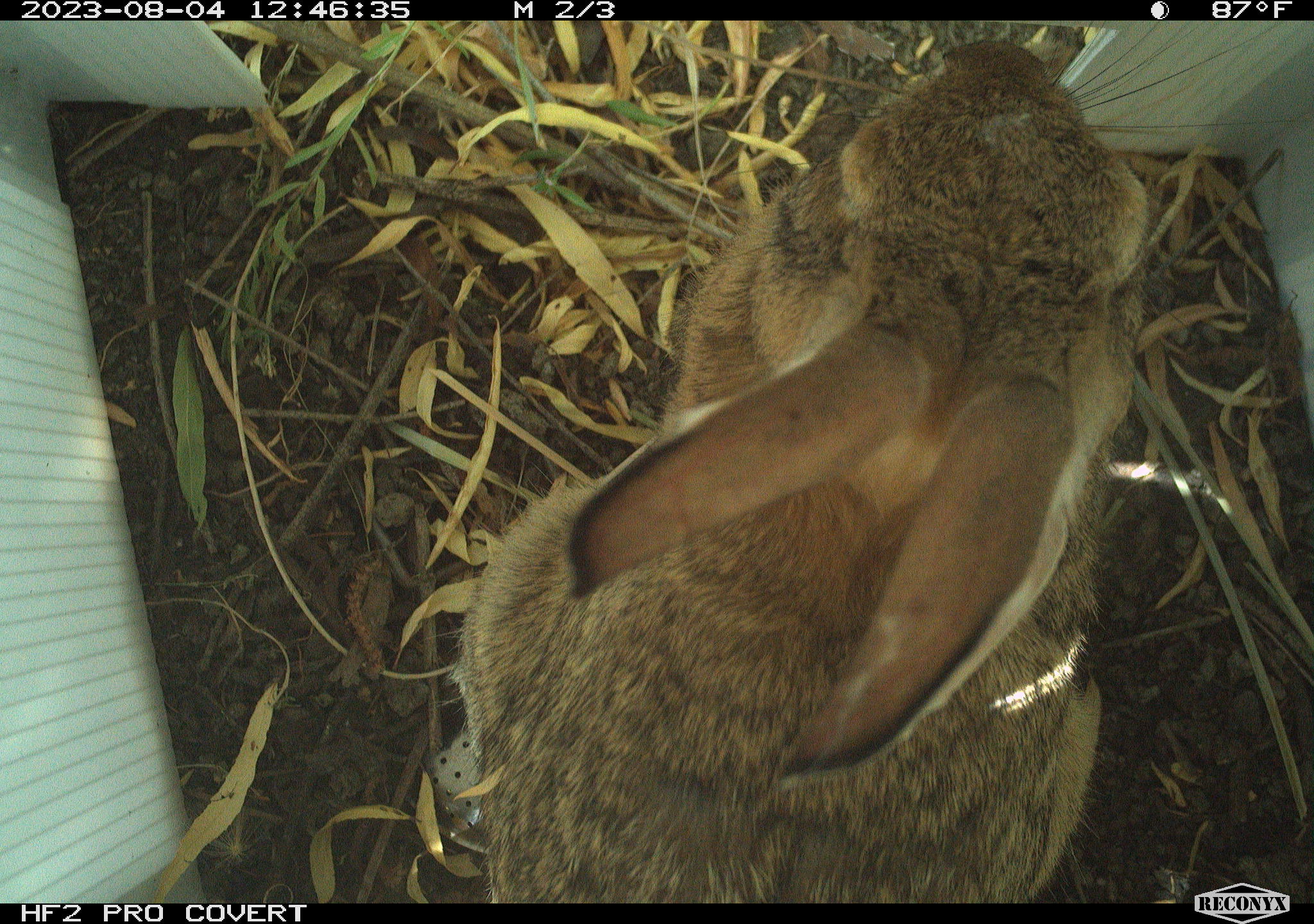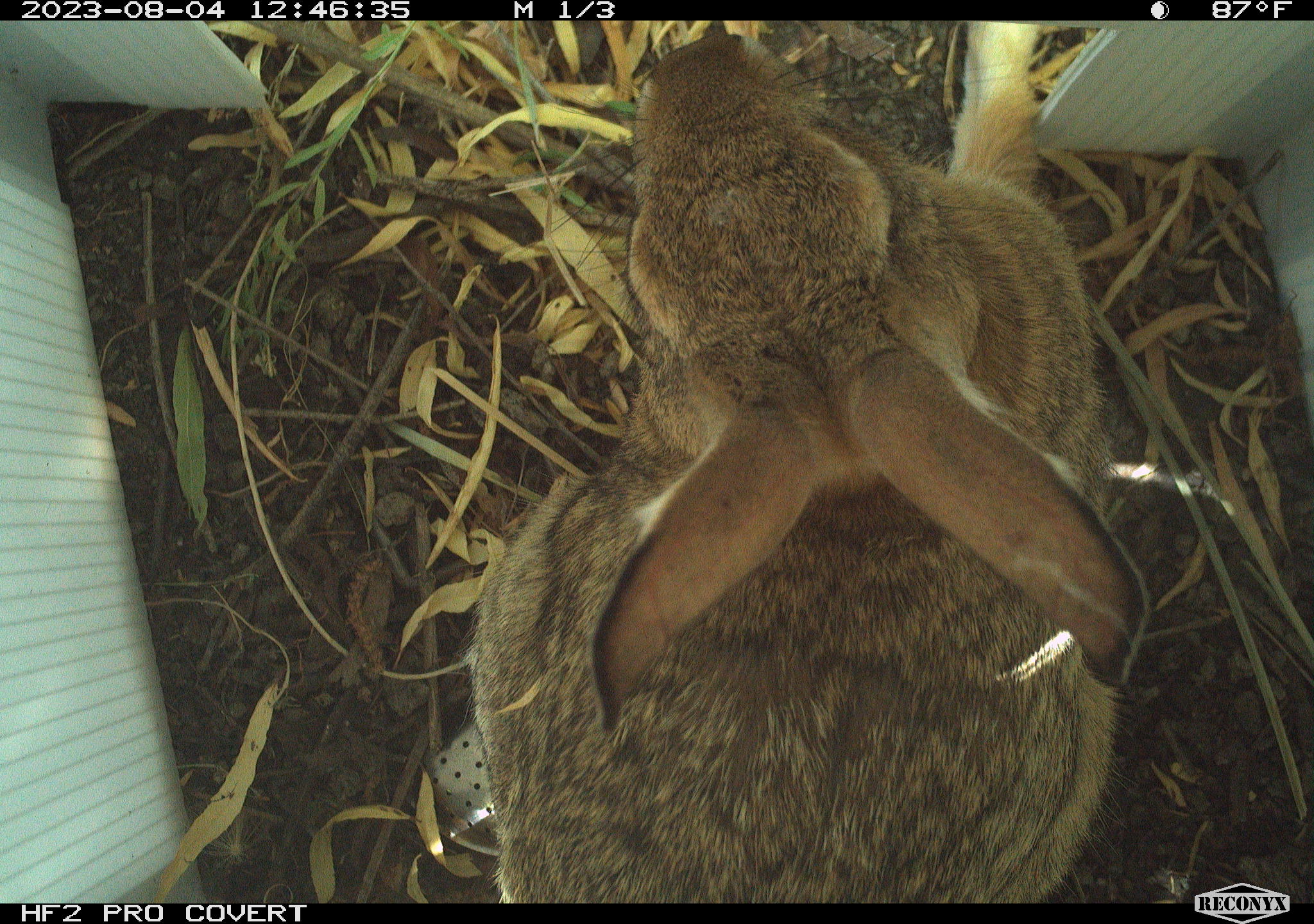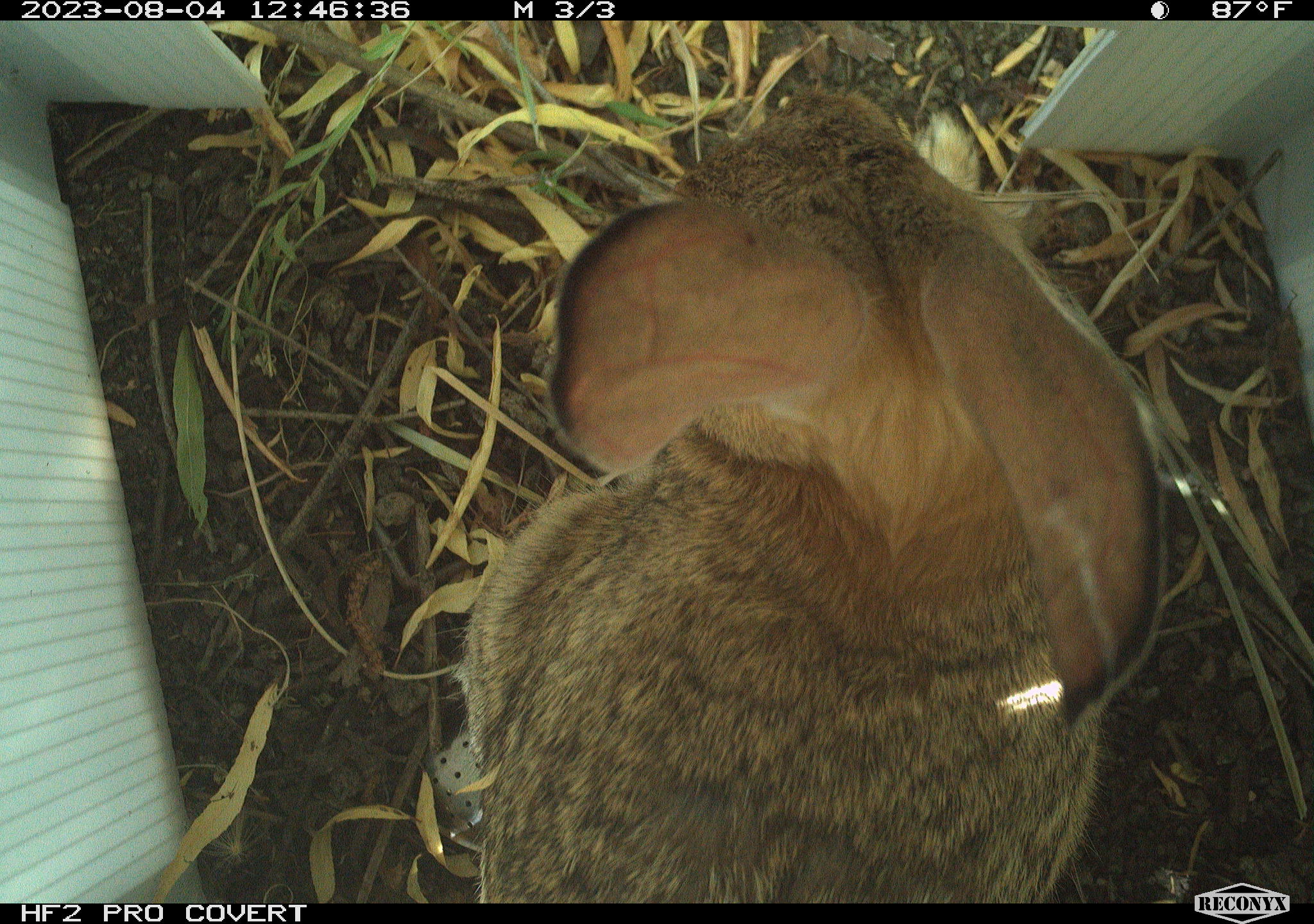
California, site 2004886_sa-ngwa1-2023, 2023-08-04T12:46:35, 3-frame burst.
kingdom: Animalia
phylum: Chordata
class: Mammalia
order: Lagomorpha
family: Leporidae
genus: Sylvilagus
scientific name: Sylvilagus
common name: cottontail rabbits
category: sylvilagus species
Sylvilagus species (cottontail rabbits) (Sylvilagus).